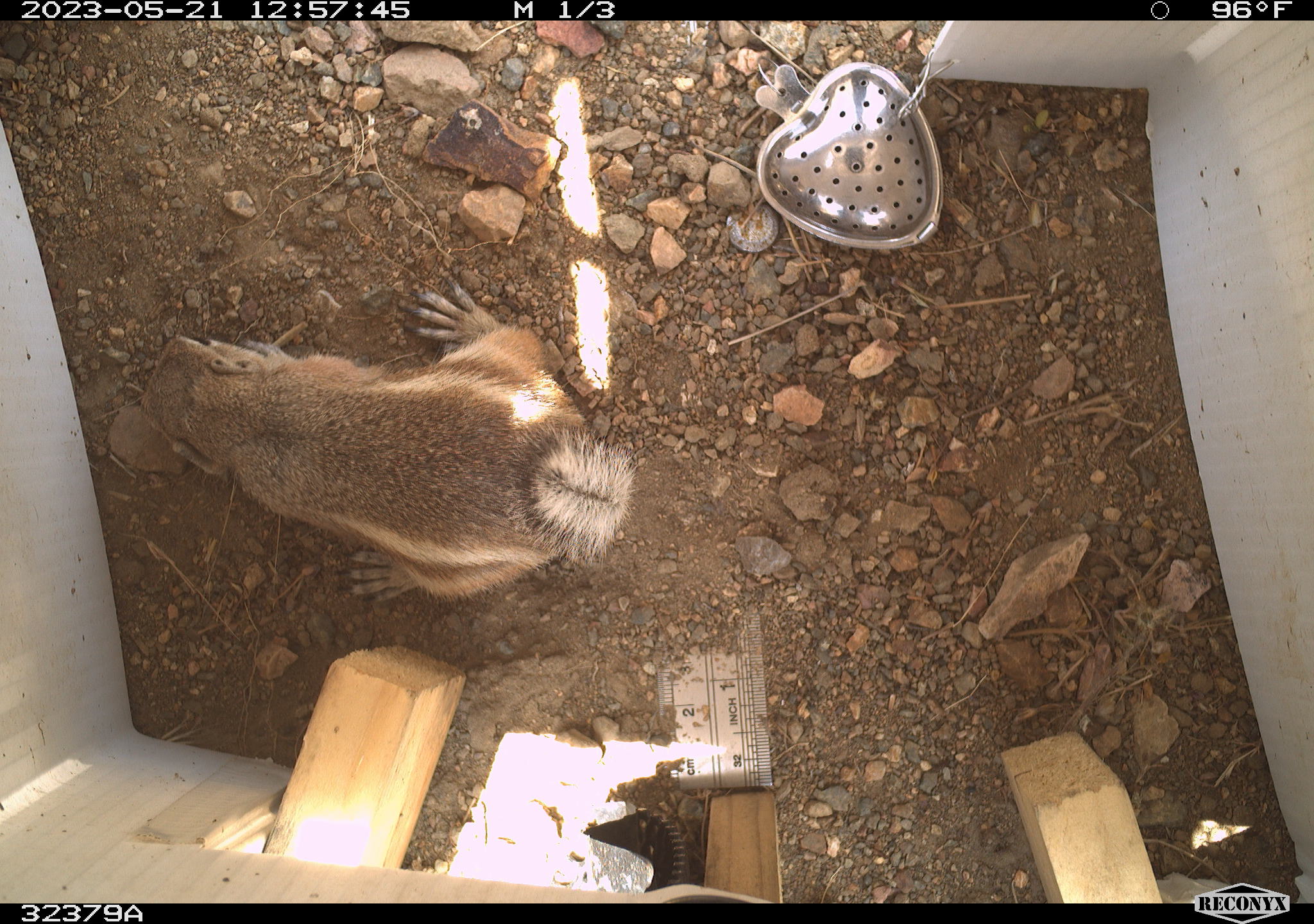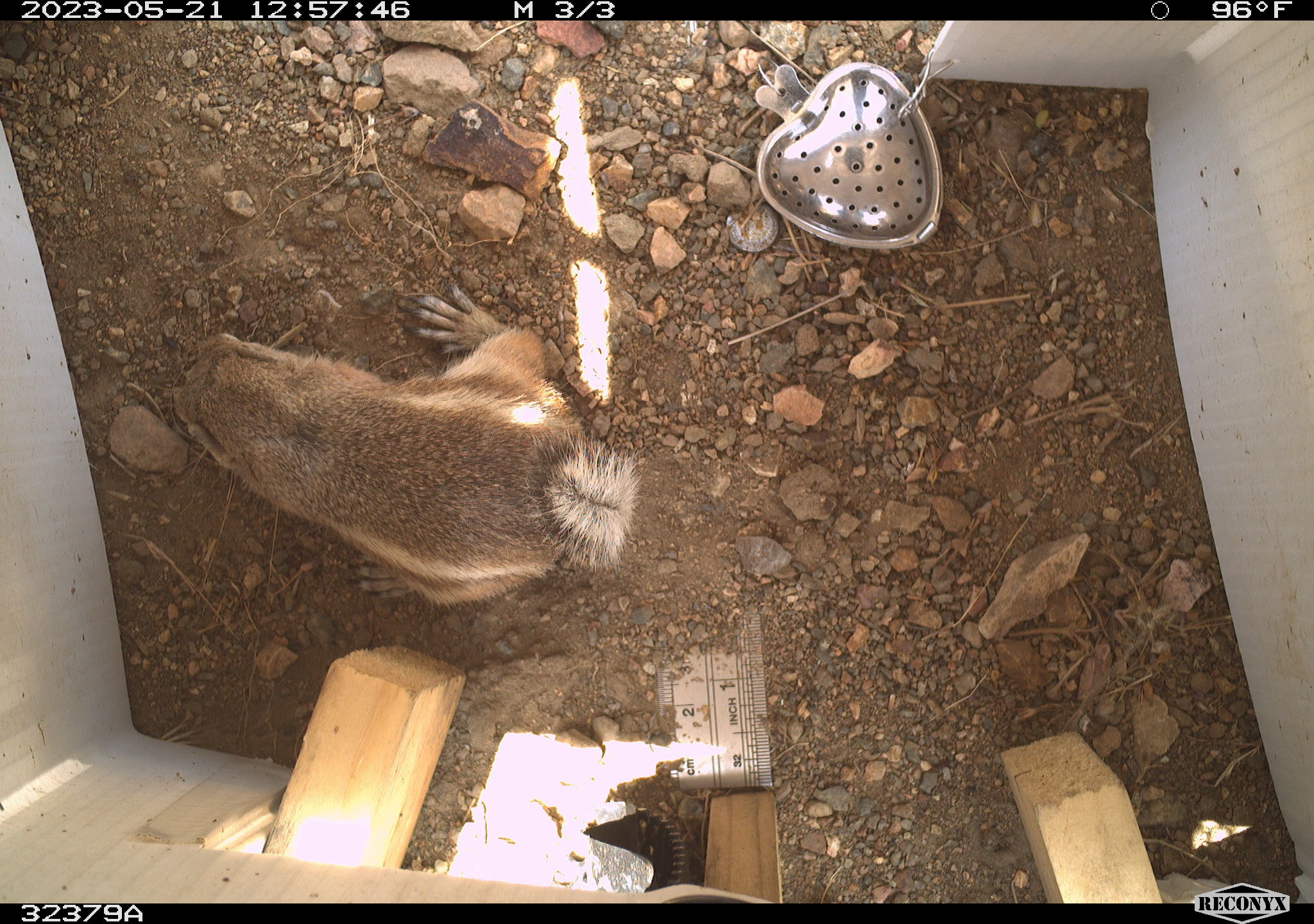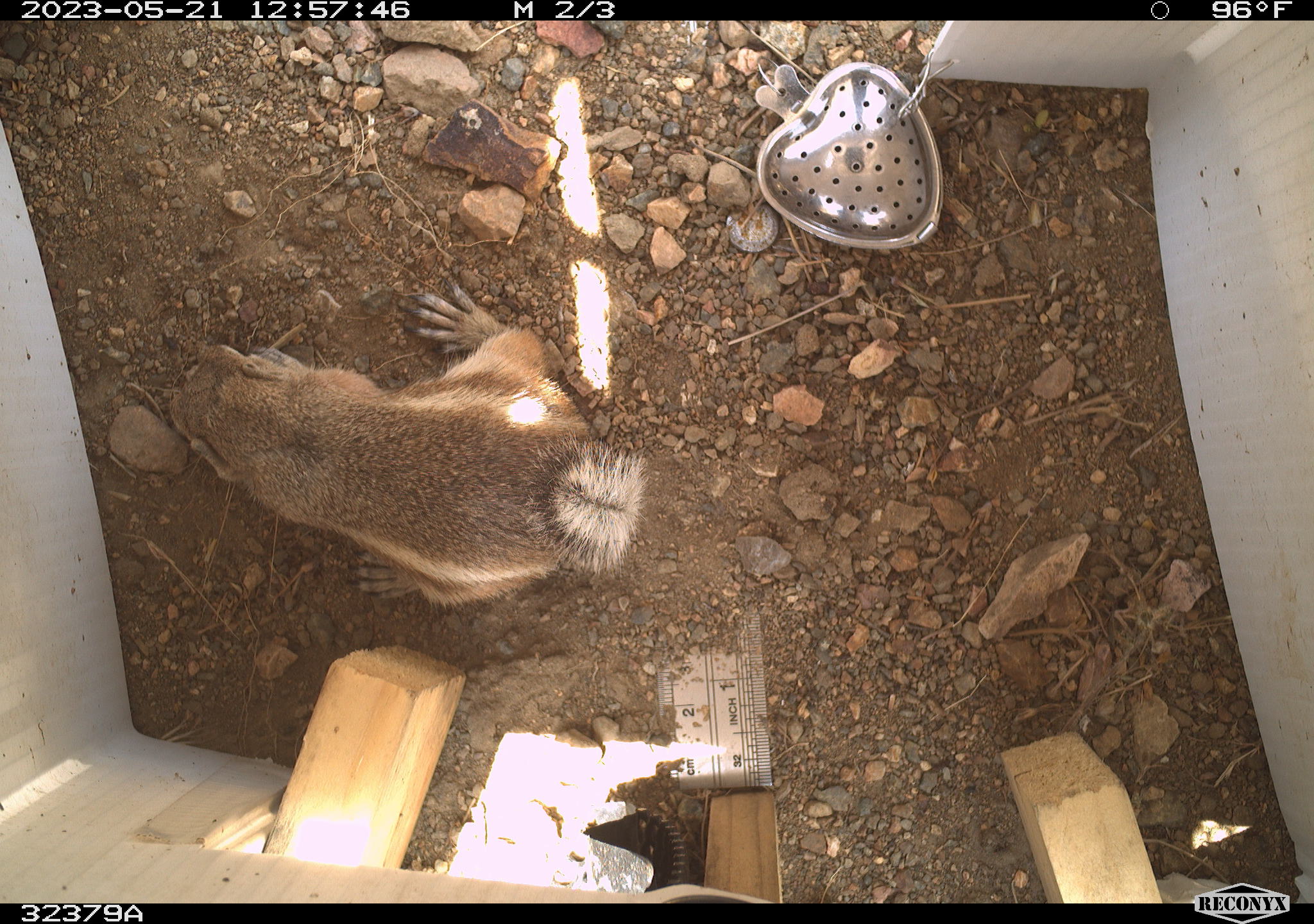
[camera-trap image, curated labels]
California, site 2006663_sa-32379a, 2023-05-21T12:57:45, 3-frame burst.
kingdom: Animalia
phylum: Chordata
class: Mammalia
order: Rodentia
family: Sciuridae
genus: Ammospermophilus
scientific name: Ammospermophilus leucurus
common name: white-tailed antelope squirrel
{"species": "white-tailed antelope squirrel (Ammospermophilus leucurus)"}